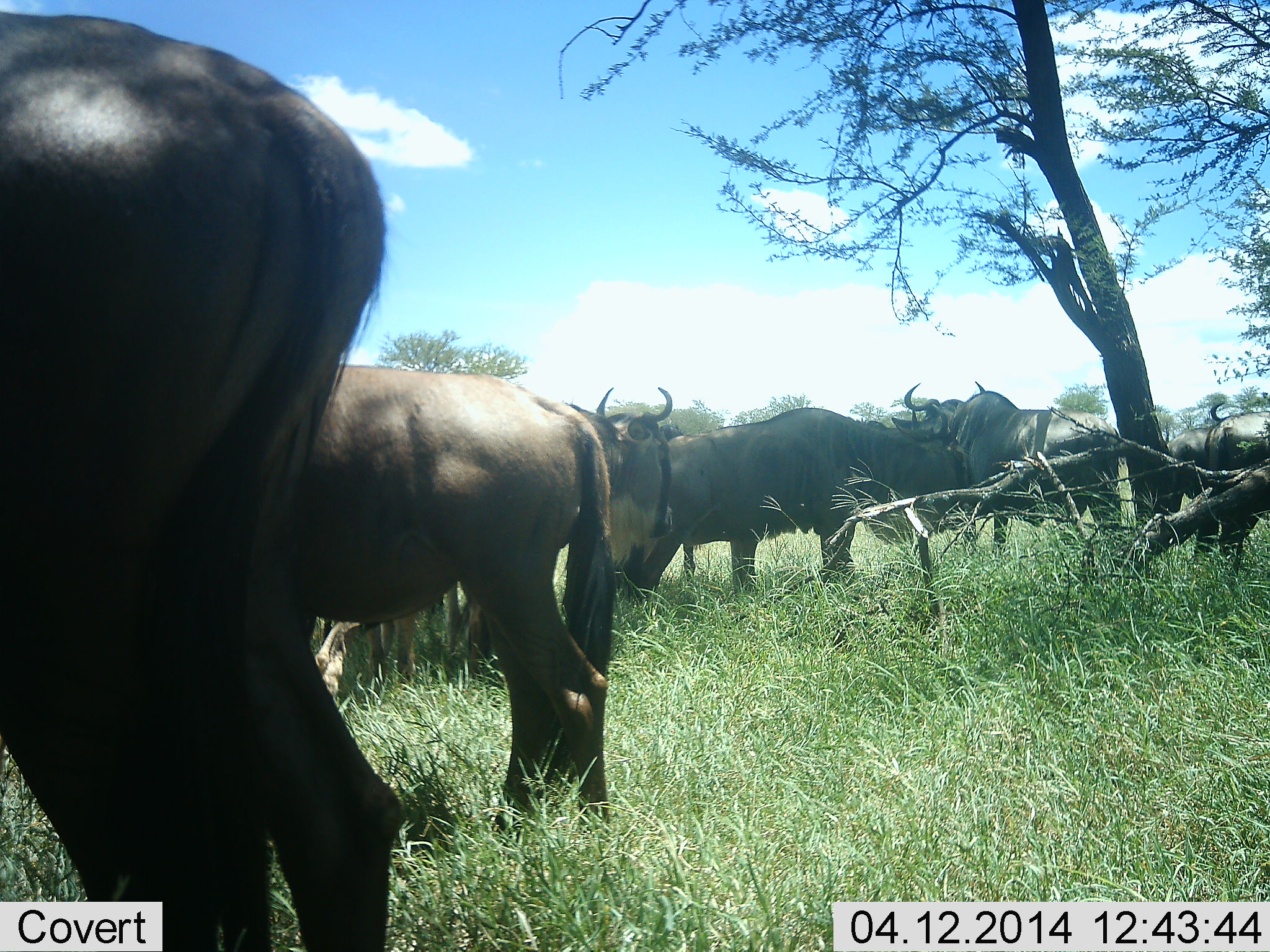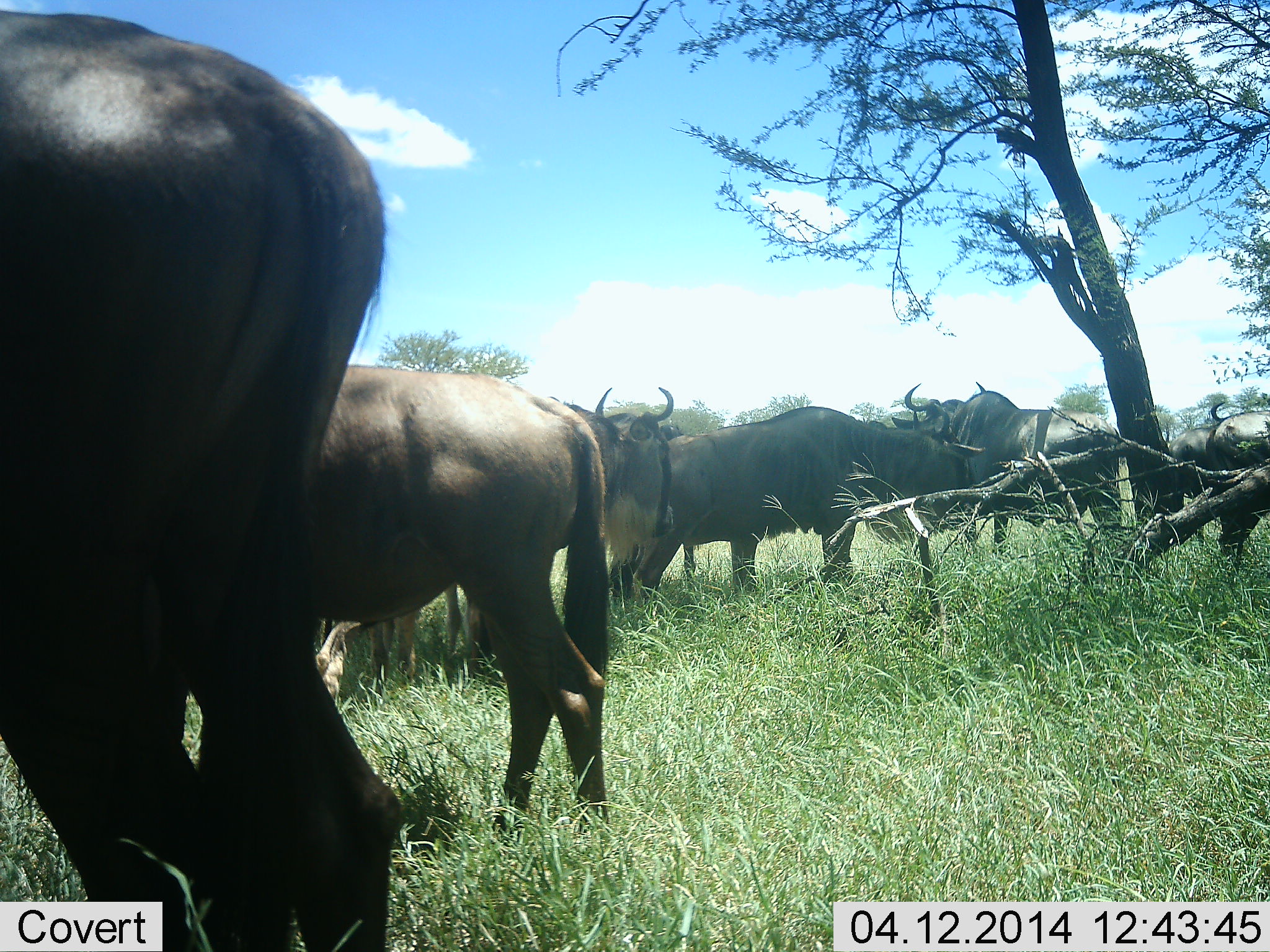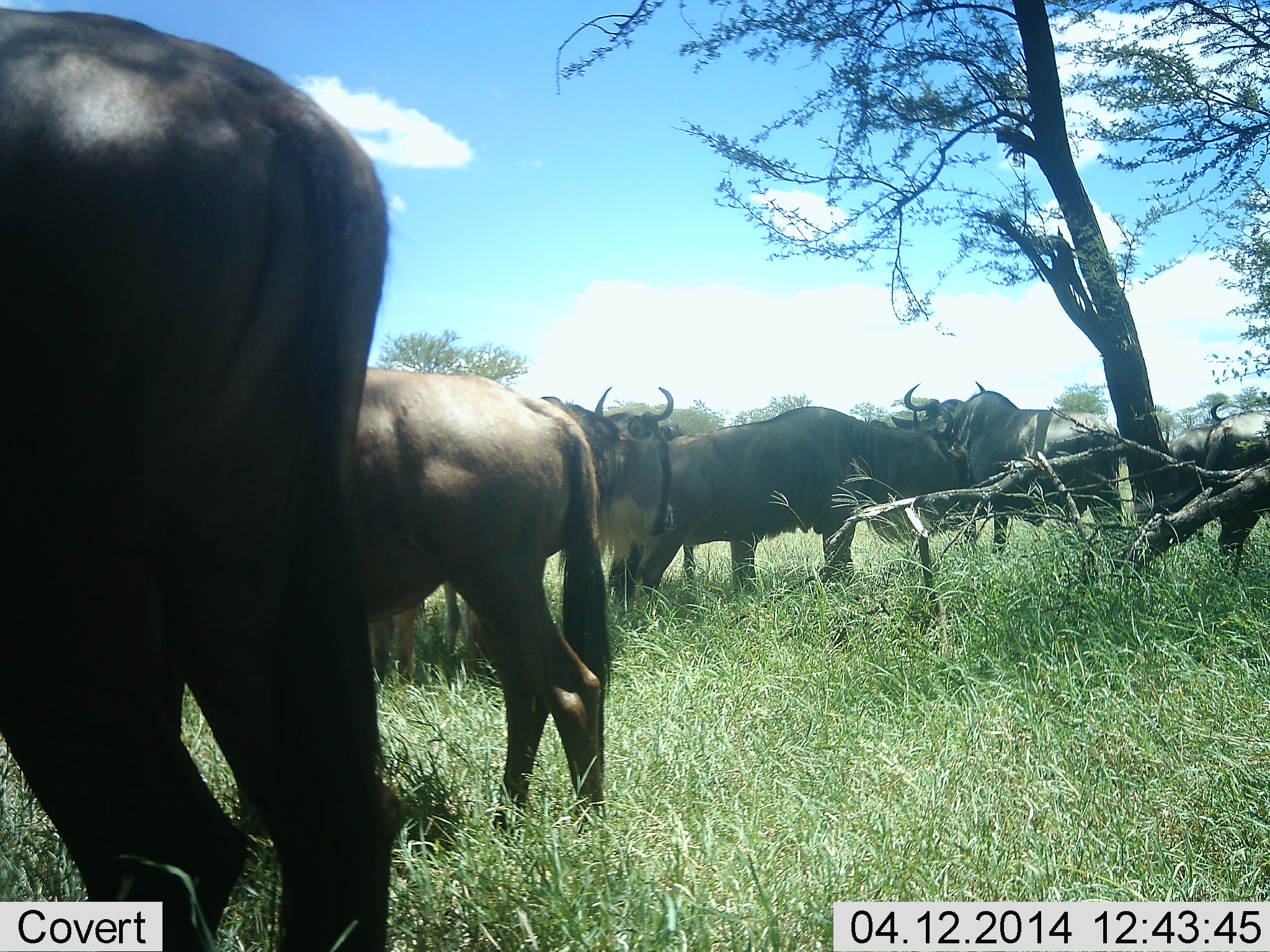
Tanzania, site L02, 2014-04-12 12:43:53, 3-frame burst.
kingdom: Animalia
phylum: Chordata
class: Mammalia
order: Artiodactyla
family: Bovidae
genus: Connochaetes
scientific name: Connochaetes taurinus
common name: blue wildebeest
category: wildebeest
Wildebeest (blue wildebeest) (Connochaetes taurinus), count 7. Behavior (volunteer vote fractions): standing 100%, resting 0%, moving 0%, interacting 0%. Young present (vote fraction): 0%. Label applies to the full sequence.